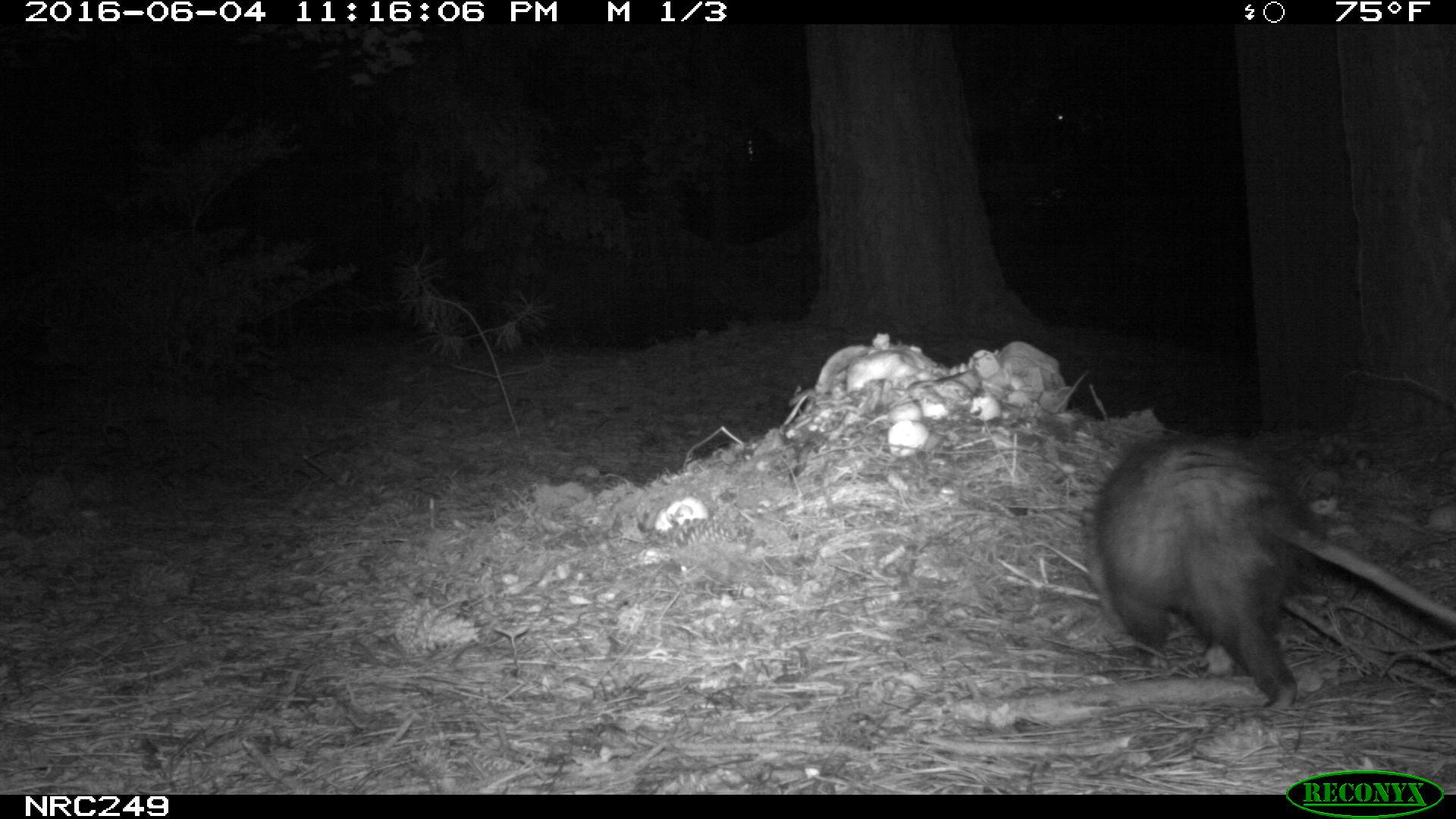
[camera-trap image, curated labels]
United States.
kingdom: Animalia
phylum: Chordata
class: Mammalia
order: Didelphimorphia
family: Didelphidae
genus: Didelphis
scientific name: Didelphis virginiana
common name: virginia opossum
Virginia Opossum (Didelphis virginiana).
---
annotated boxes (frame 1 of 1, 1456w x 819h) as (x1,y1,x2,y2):
Virginia Opossum: (1089,427,1456,718)